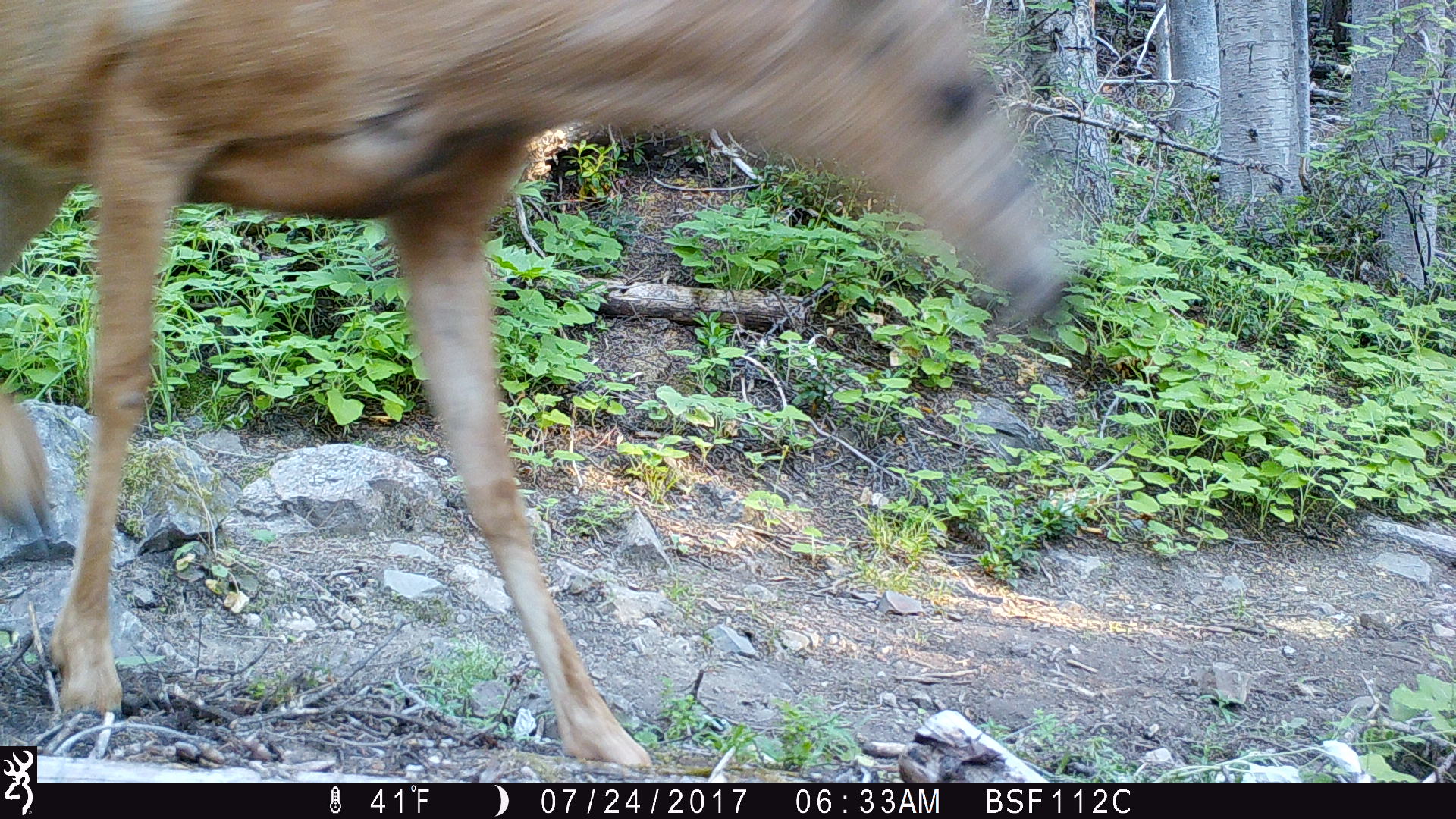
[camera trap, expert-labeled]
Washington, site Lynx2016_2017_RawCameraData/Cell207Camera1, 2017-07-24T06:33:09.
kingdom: Animalia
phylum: Chordata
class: Mammalia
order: Artiodactyla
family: Cervidae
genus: Odocoileus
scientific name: Odocoileus hemionus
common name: mule deer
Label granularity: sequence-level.